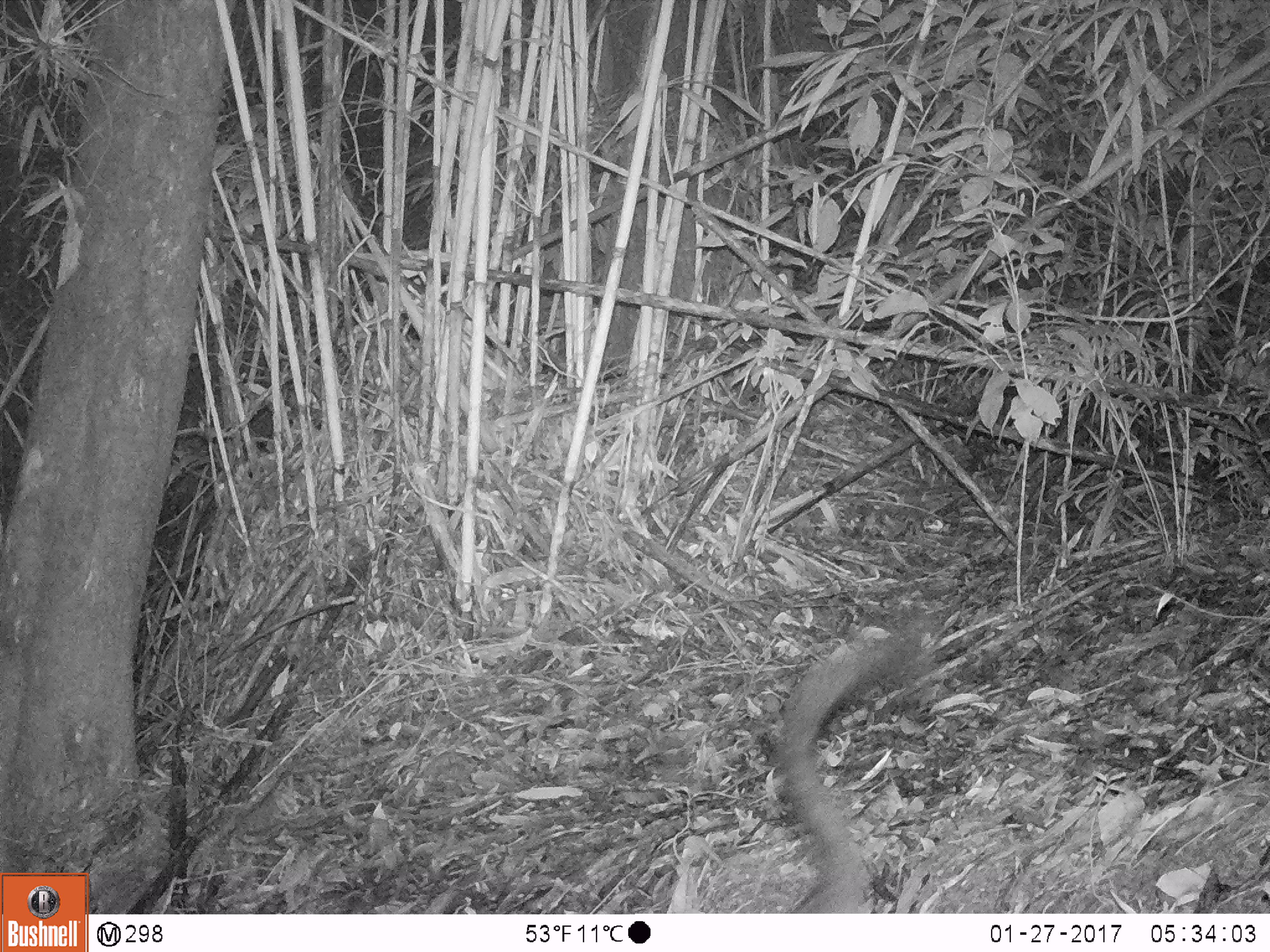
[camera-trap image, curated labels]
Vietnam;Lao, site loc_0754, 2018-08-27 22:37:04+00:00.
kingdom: Animalia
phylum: Chordata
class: Mammalia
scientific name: Mammalia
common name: mammal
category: unidentified small mammal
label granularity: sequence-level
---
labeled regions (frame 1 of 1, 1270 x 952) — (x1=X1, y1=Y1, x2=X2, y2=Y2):
unidentified small mammal: (x1=773, y1=632, x2=891, y2=913)